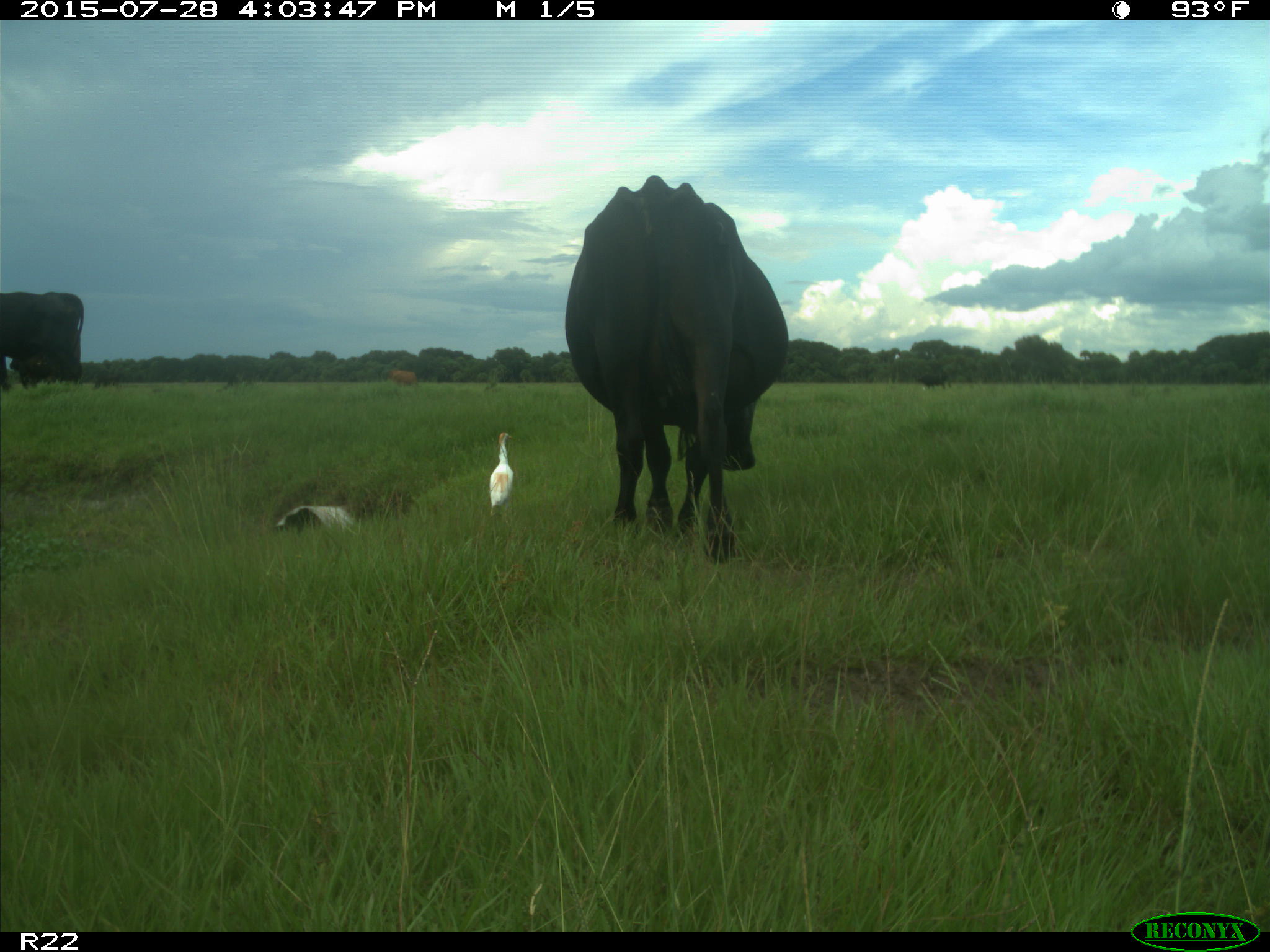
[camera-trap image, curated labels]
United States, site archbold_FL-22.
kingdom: Animalia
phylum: Chordata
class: Mammalia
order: Artiodactyla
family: Bovidae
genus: Bos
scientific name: Bos taurus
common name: domestic cow